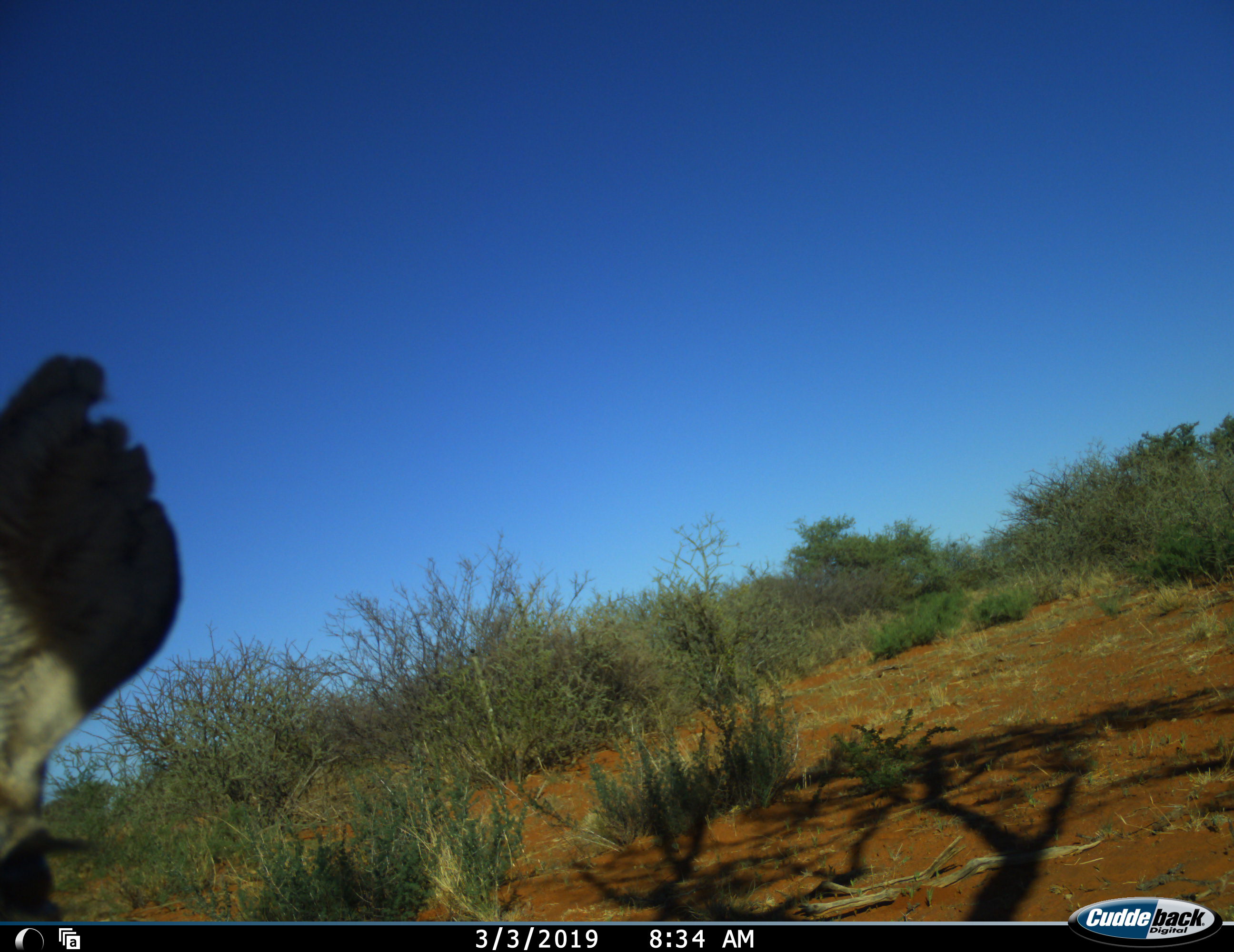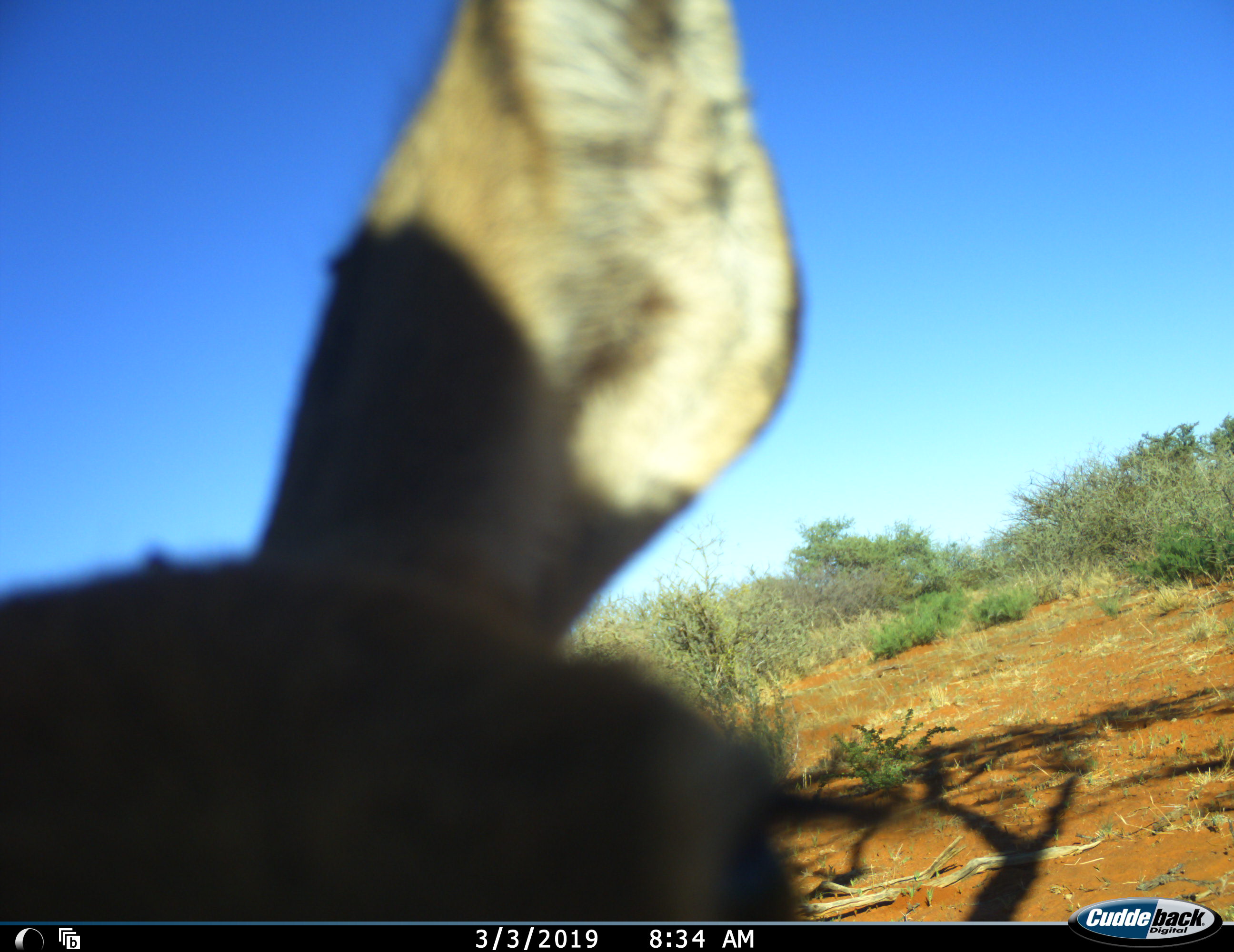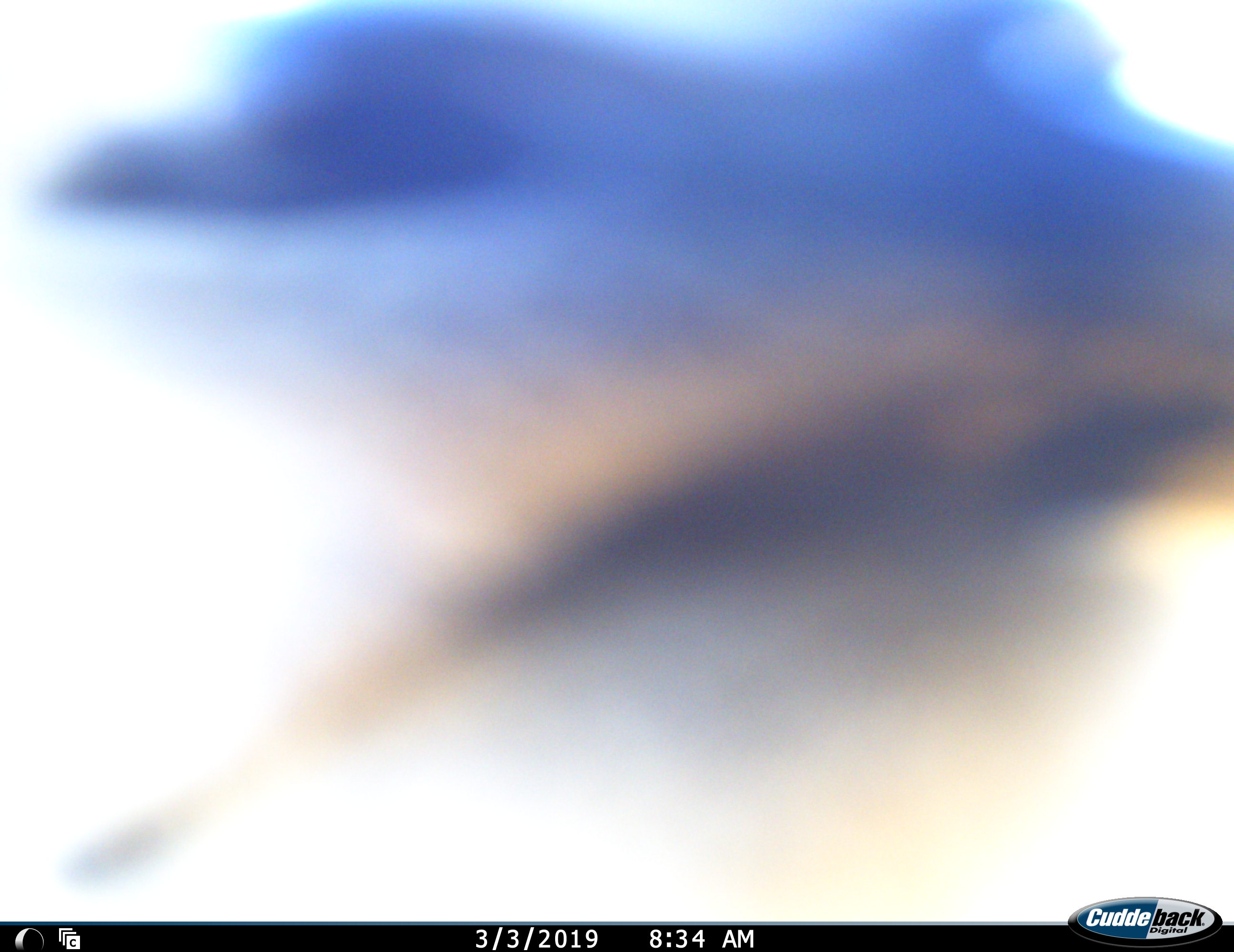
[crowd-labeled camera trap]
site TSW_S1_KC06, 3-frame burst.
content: unidentified animal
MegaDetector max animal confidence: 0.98